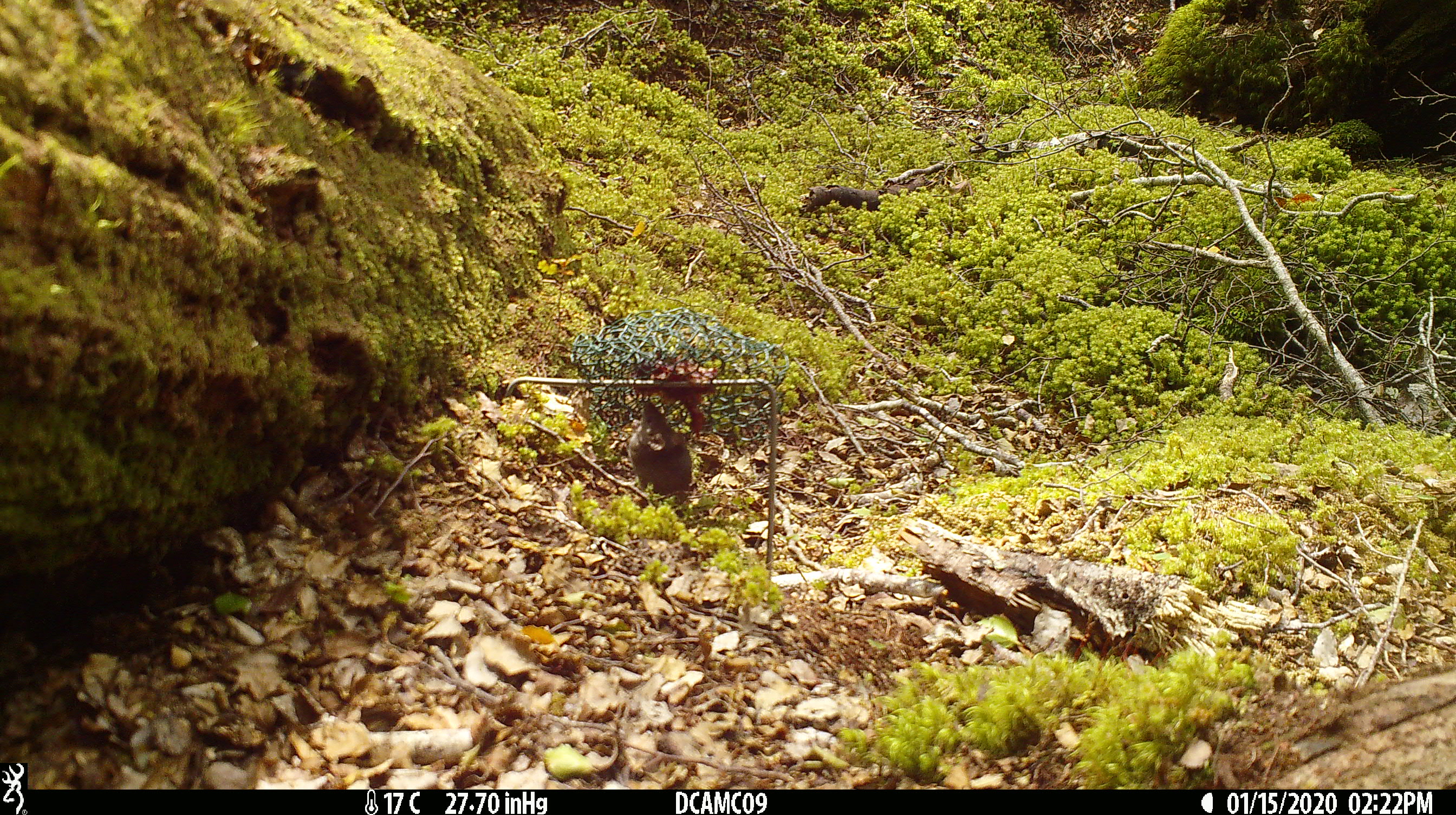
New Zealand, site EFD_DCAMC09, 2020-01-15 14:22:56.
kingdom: Animalia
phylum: Chordata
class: Mammalia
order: Rodentia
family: Muridae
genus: Mus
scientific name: Mus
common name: mouse